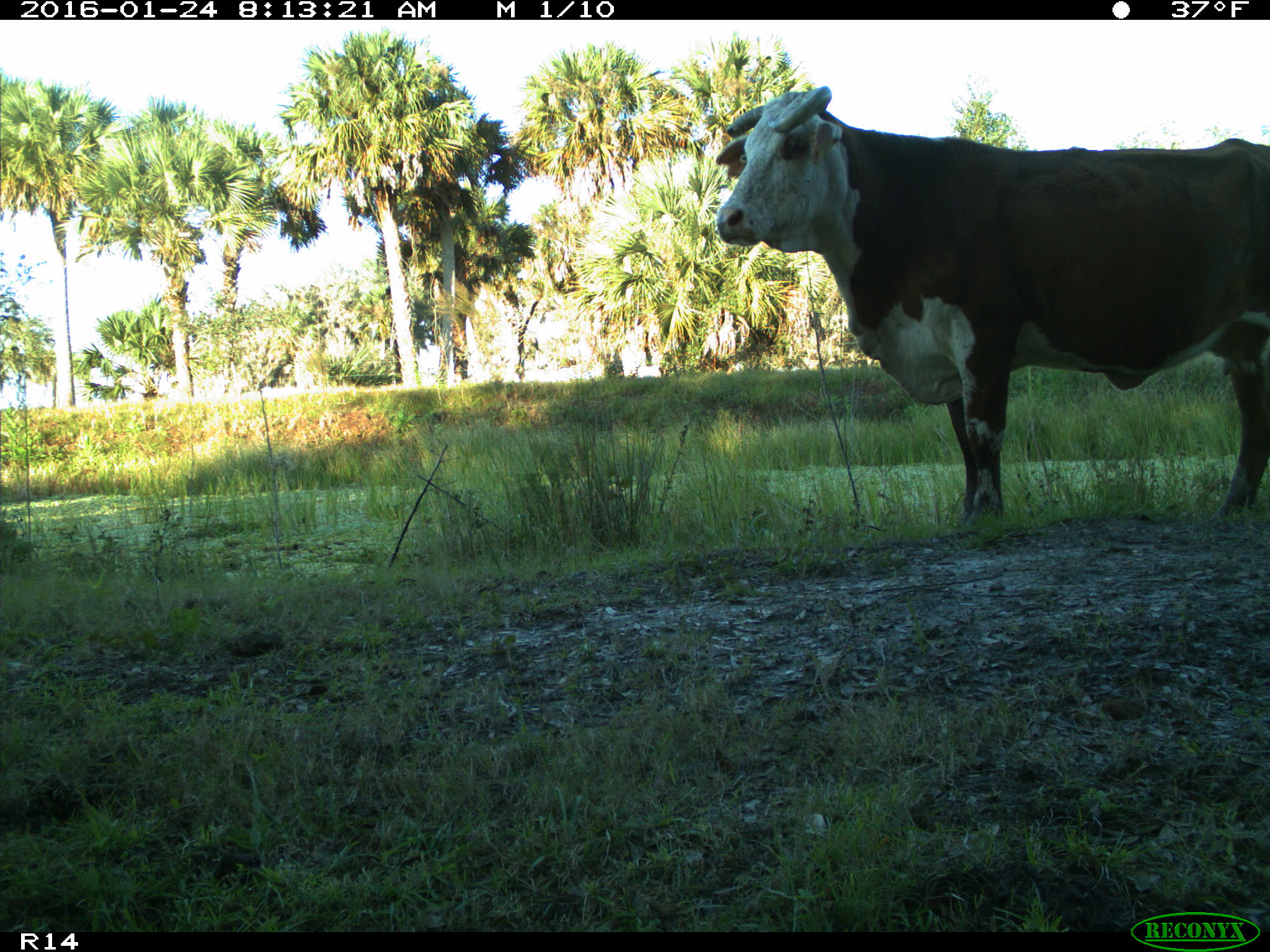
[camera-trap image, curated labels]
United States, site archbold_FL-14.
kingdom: Animalia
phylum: Chordata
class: Mammalia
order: Artiodactyla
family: Bovidae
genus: Bos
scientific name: Bos taurus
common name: domestic cow